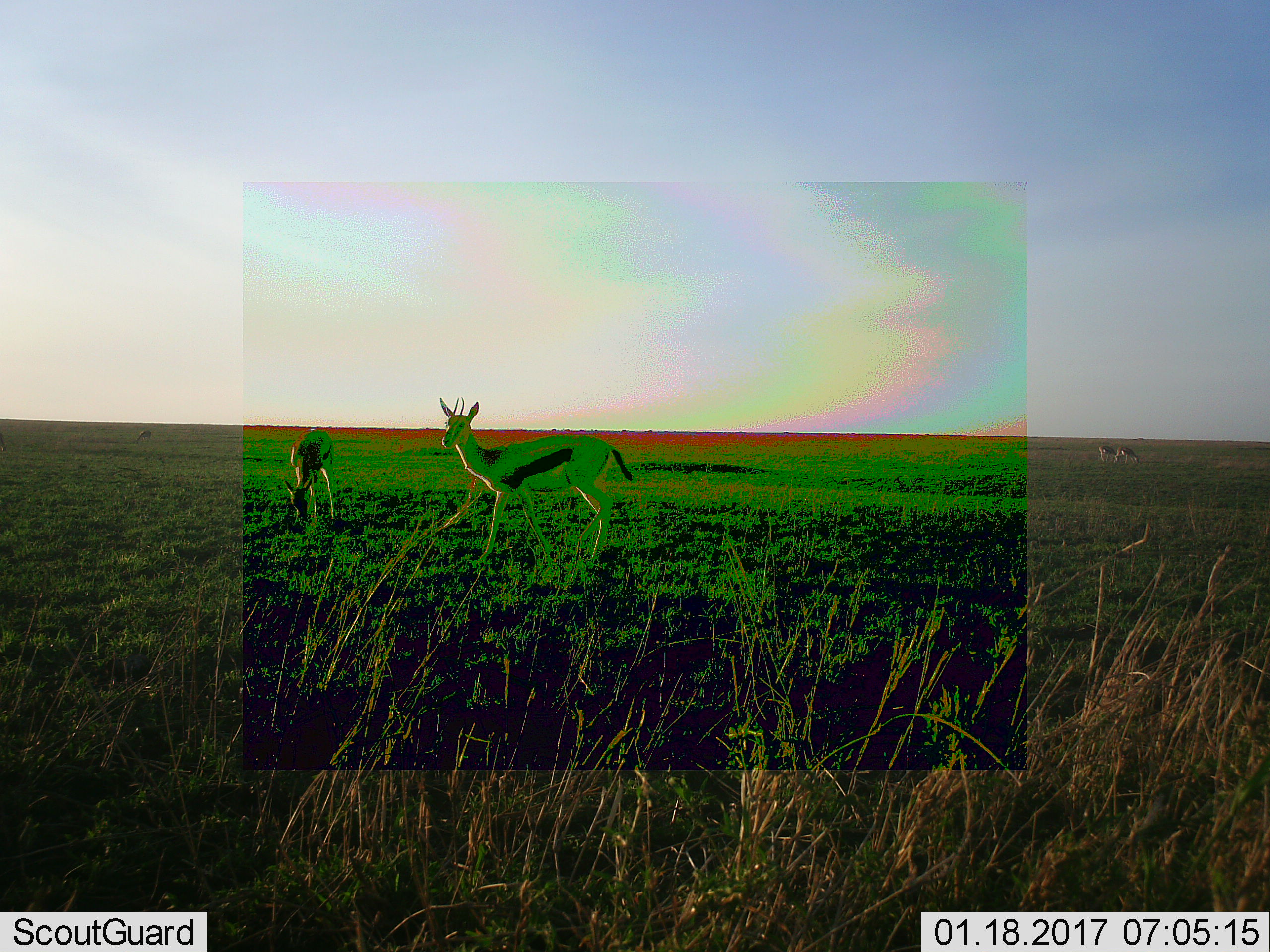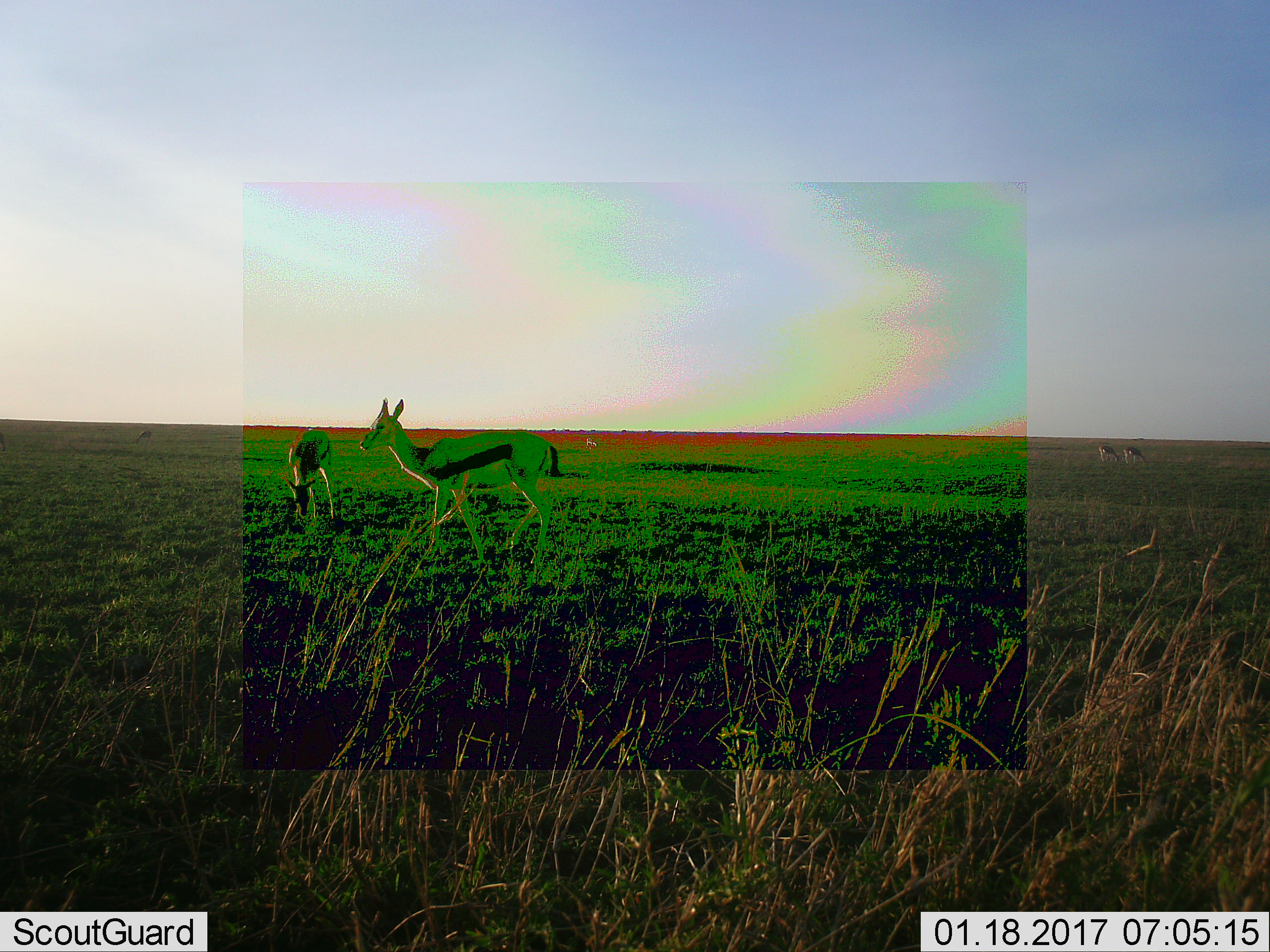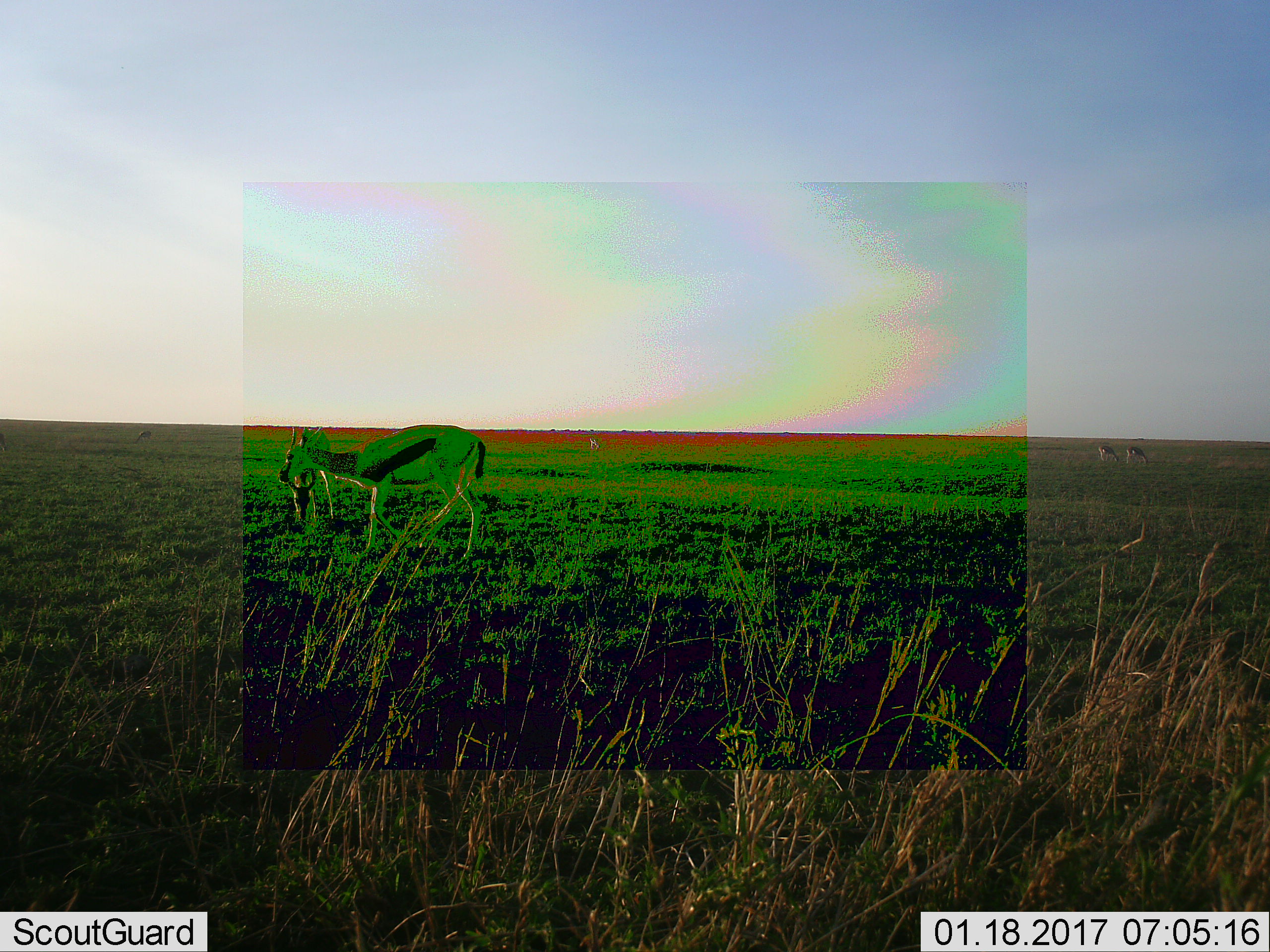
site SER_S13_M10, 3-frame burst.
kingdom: Animalia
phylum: Chordata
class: Mammalia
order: Artiodactyla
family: Bovidae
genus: Eudorcas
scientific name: Eudorcas thomsonii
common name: thomson's gazelle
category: gazellethomsons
Gazellethomsons (thomson's gazelle) (Eudorcas thomsonii), count 4. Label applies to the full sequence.